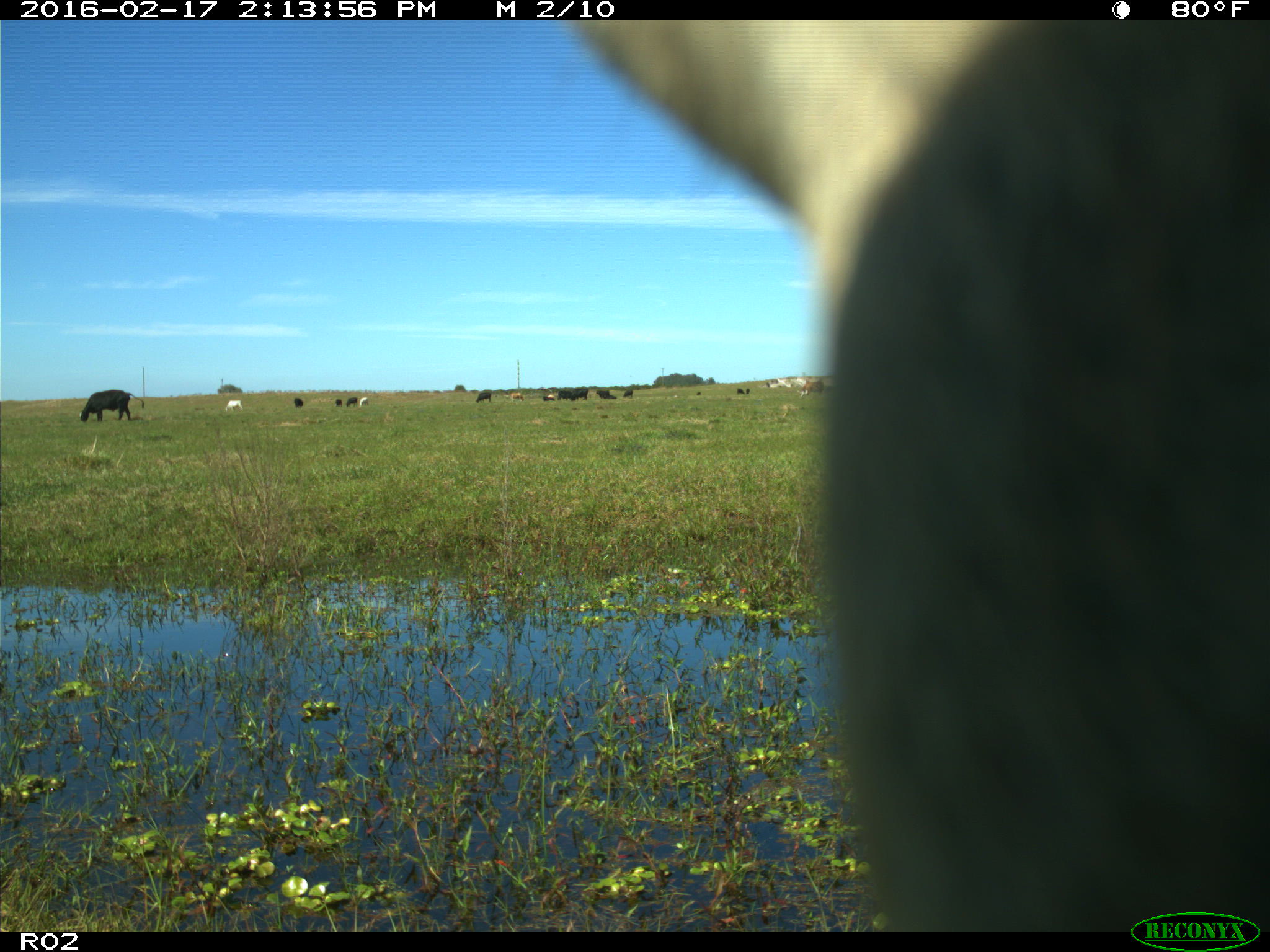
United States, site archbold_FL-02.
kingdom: Animalia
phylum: Chordata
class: Mammalia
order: Artiodactyla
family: Bovidae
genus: Bos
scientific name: Bos taurus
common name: domestic cow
Bos taurus (domestic cow).